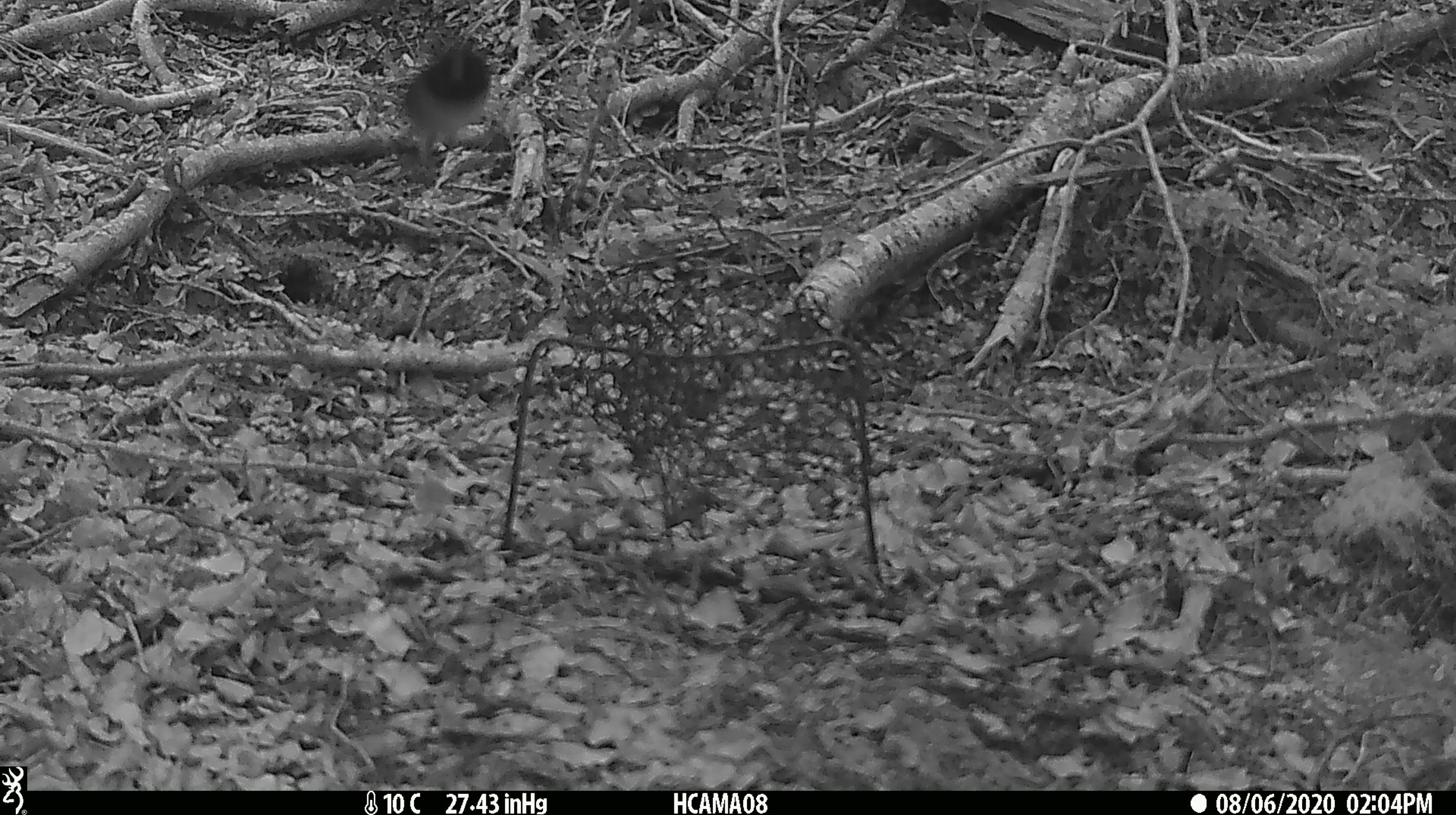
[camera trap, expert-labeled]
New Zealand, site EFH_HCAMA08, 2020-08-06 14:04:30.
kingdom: Animalia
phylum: Chordata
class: Aves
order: Passeriformes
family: Petroicidae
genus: Petroica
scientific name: Petroica australis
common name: new zealand robin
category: robin